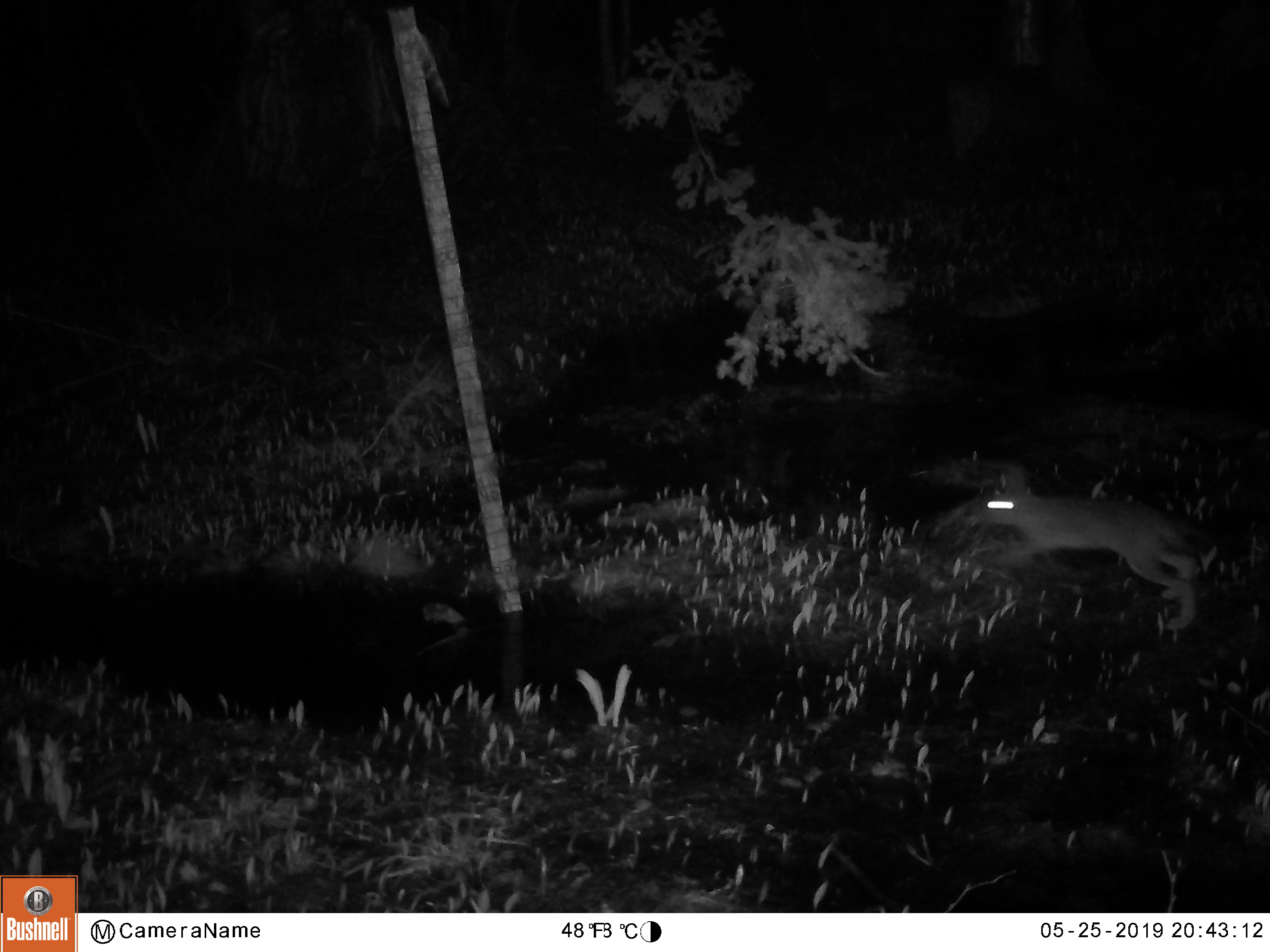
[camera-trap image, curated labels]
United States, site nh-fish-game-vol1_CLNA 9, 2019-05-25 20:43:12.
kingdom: Animalia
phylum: Chordata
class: Mammalia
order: Lagomorpha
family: Leporidae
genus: Lepus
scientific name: Lepus americanus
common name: snowshoe hare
Snowshoe hare (Lepus americanus).